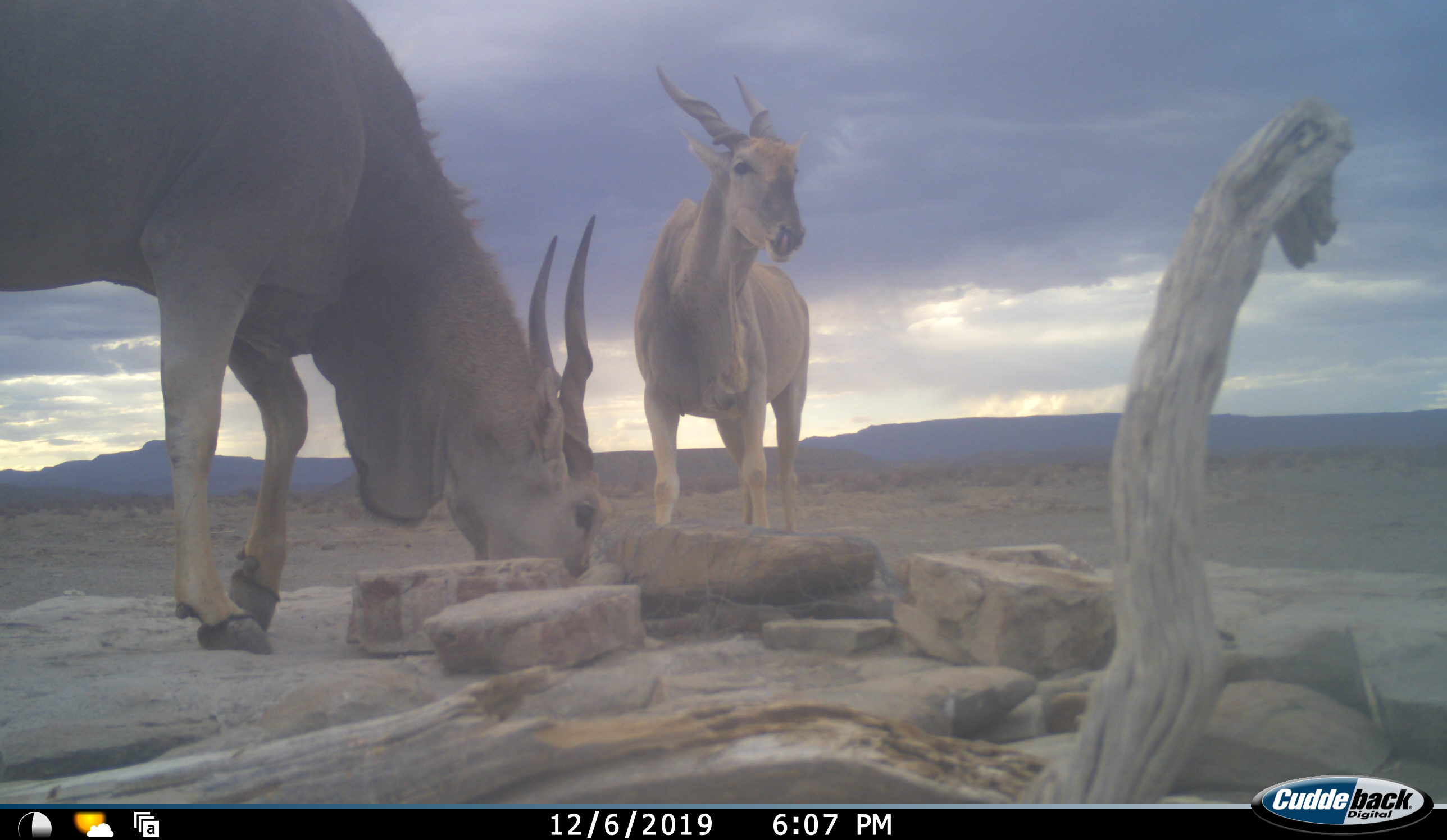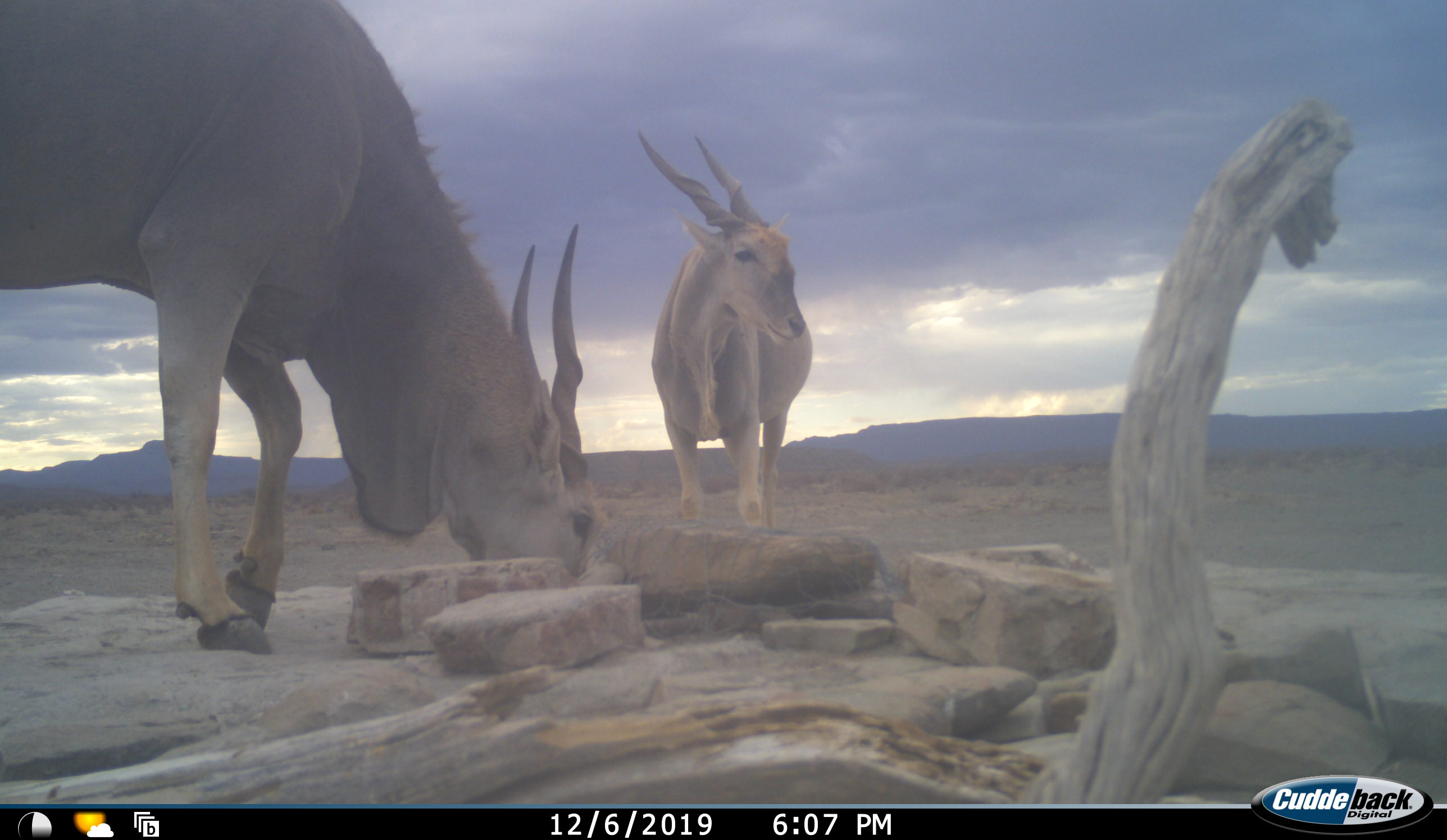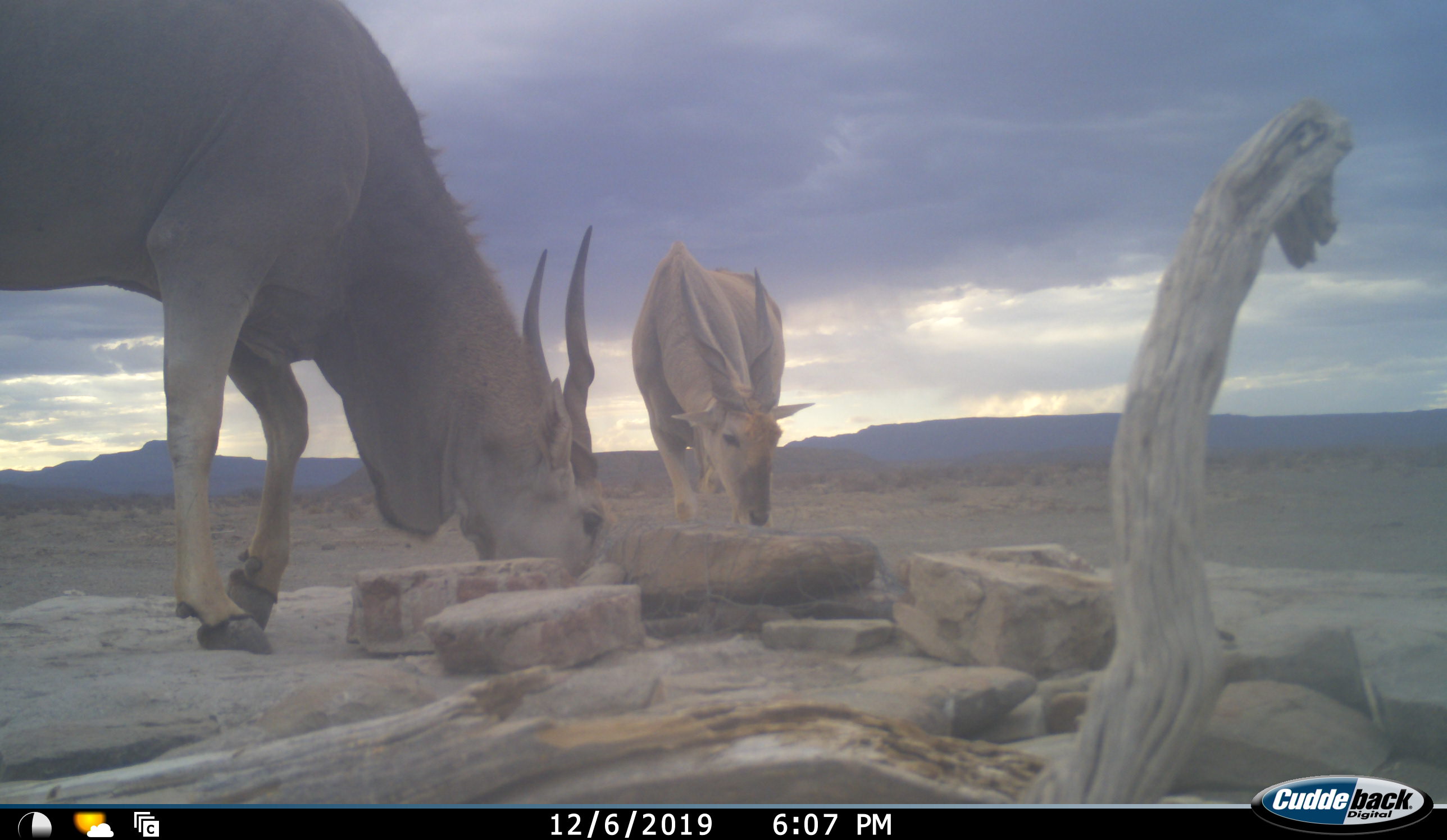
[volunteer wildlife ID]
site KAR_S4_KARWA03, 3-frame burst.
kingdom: Animalia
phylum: Chordata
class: Mammalia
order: Artiodactyla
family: Bovidae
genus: Tragelaphus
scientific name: Tragelaphus oryx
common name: eland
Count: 2.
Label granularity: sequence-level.